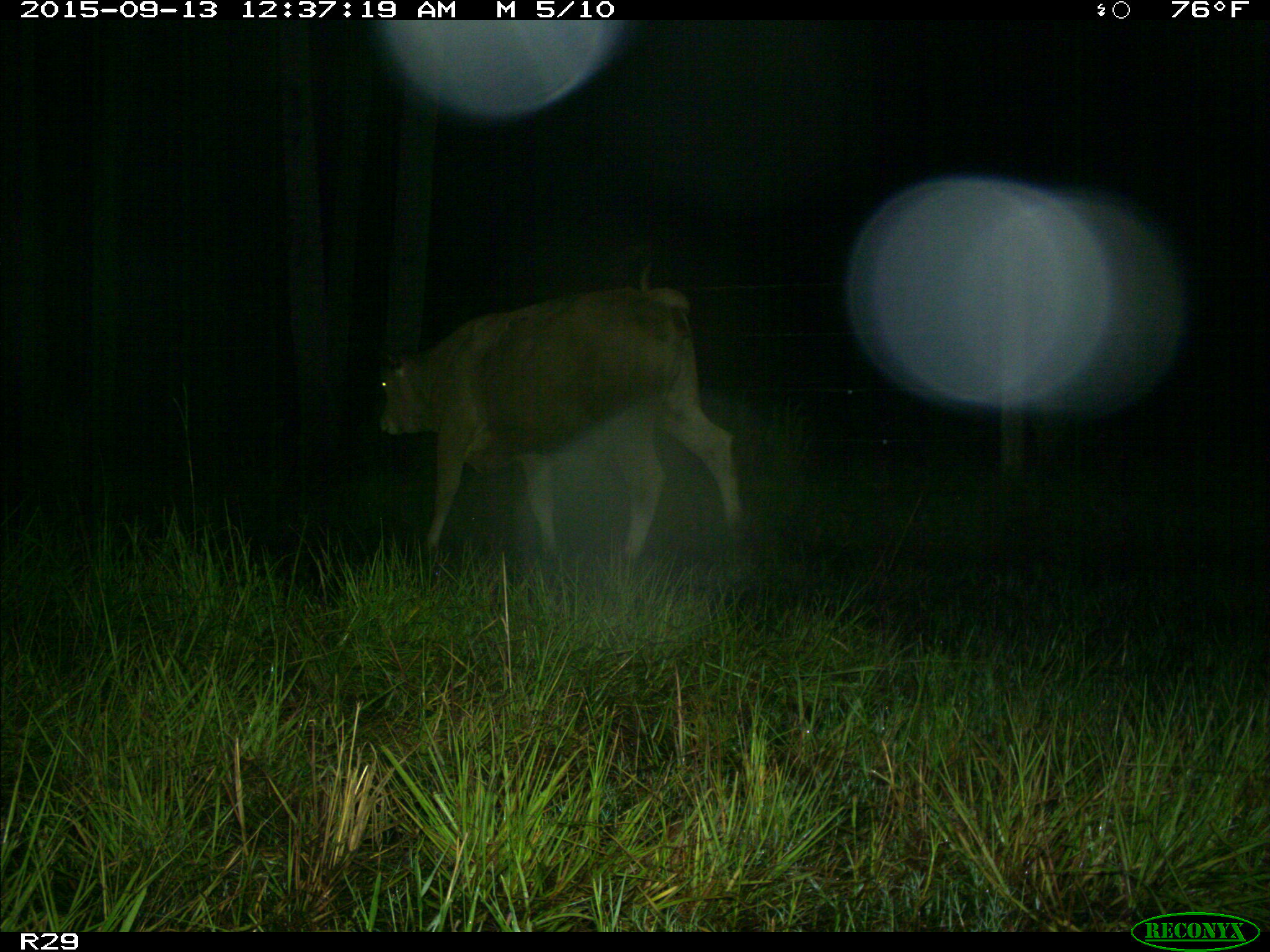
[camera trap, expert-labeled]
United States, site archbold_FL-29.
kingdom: Animalia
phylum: Chordata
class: Mammalia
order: Artiodactyla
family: Bovidae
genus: Bos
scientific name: Bos taurus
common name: domestic cow